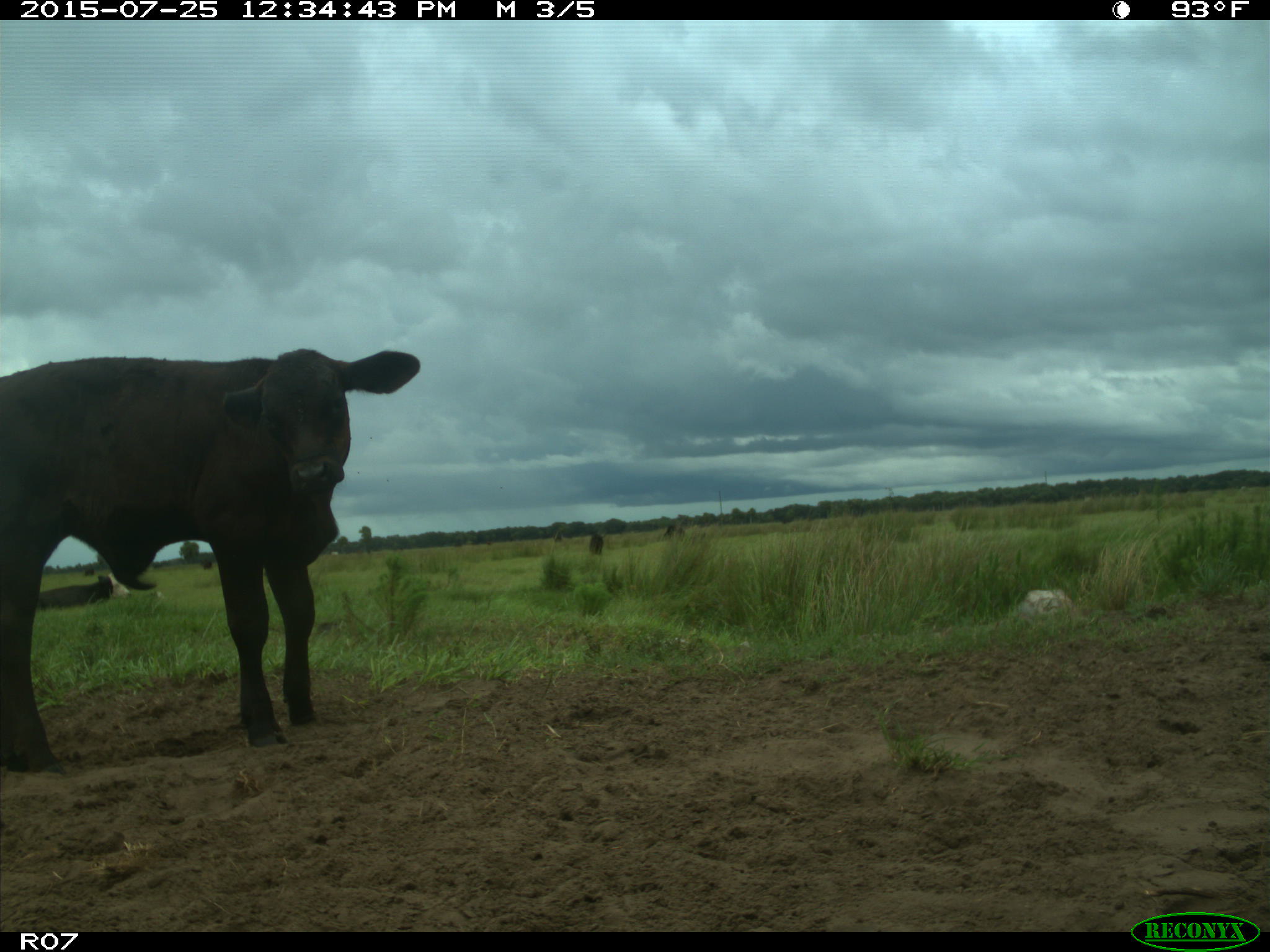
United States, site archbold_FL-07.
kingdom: Animalia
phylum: Chordata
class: Mammalia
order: Artiodactyla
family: Bovidae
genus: Bos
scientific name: Bos taurus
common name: domestic cow